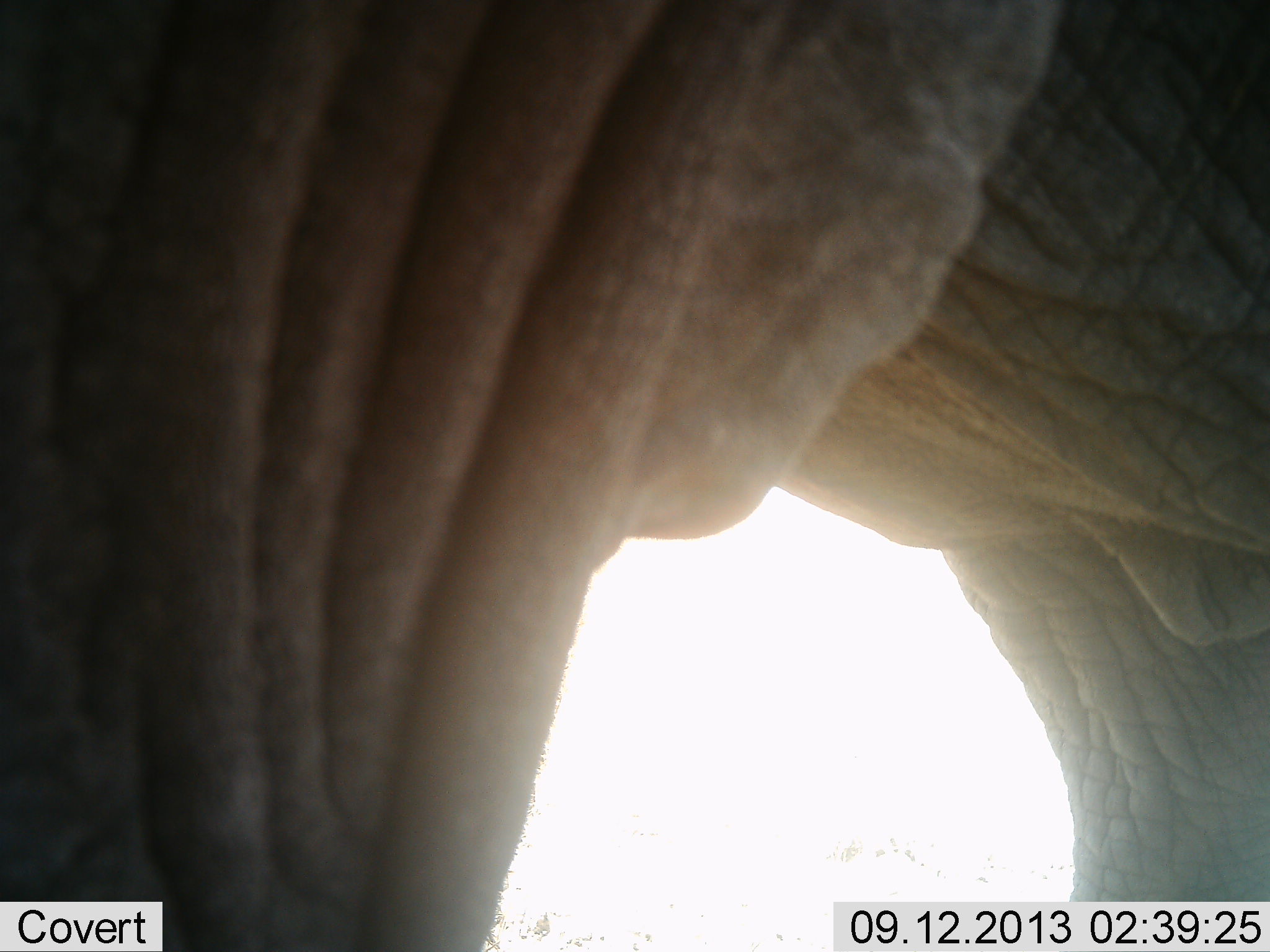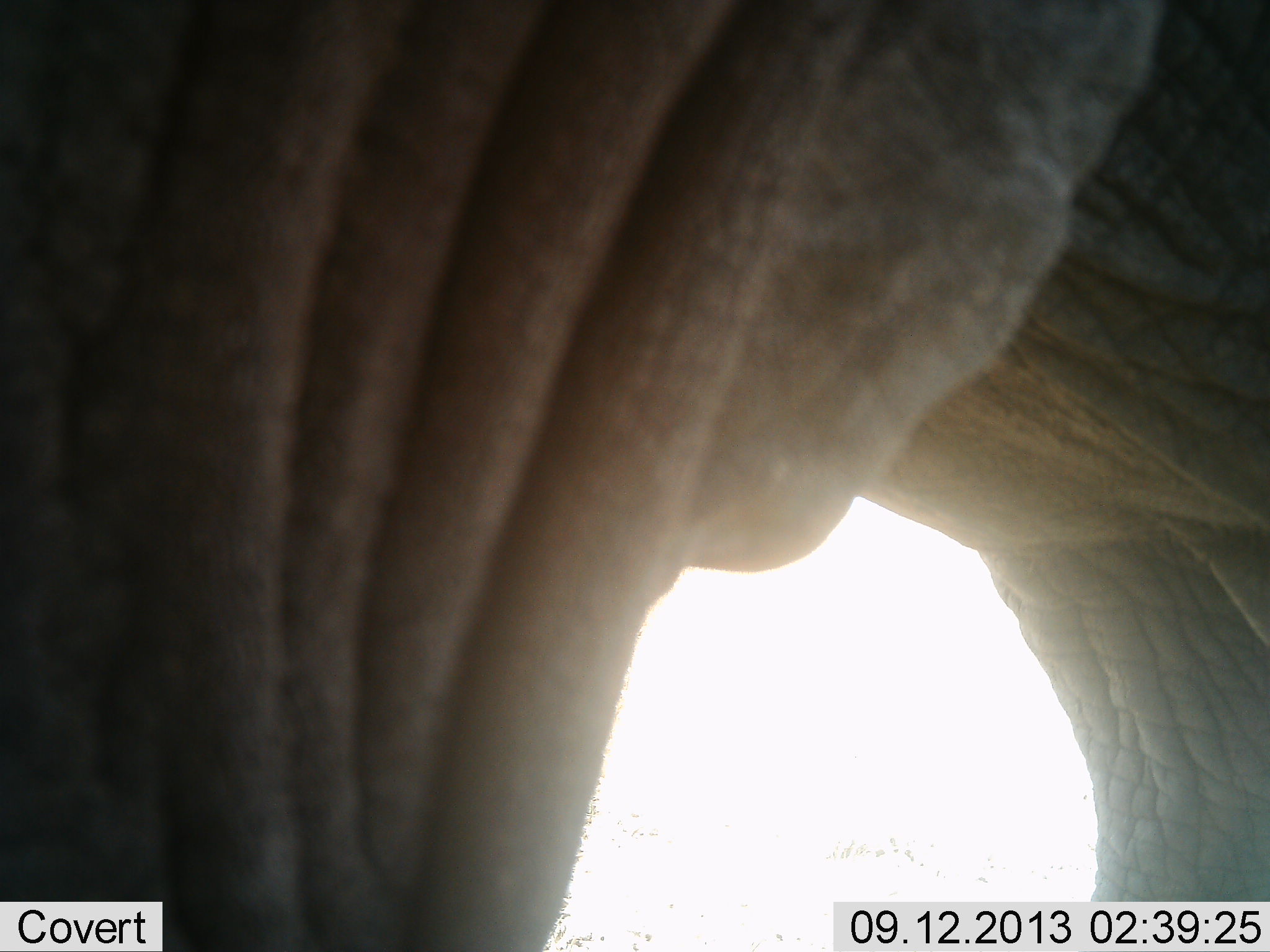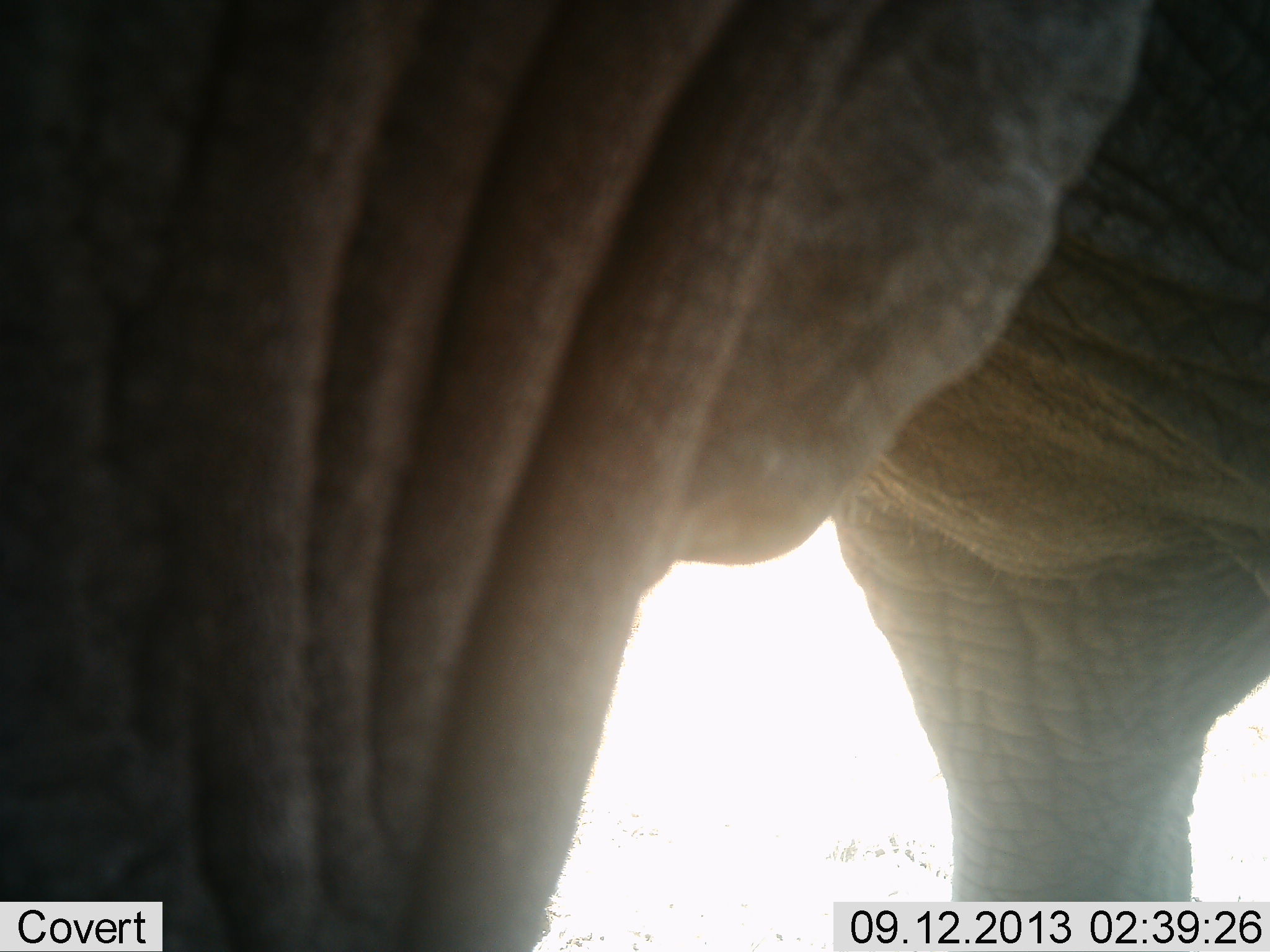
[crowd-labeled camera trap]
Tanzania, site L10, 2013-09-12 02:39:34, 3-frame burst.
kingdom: Animalia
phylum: Chordata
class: Mammalia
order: Proboscidea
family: Elephantidae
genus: Loxodonta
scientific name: Loxodonta africana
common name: african bush elephant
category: elephant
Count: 1.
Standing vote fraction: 90%.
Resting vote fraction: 0%.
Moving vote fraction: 10%.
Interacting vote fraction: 0%.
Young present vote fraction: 10%.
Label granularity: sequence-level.